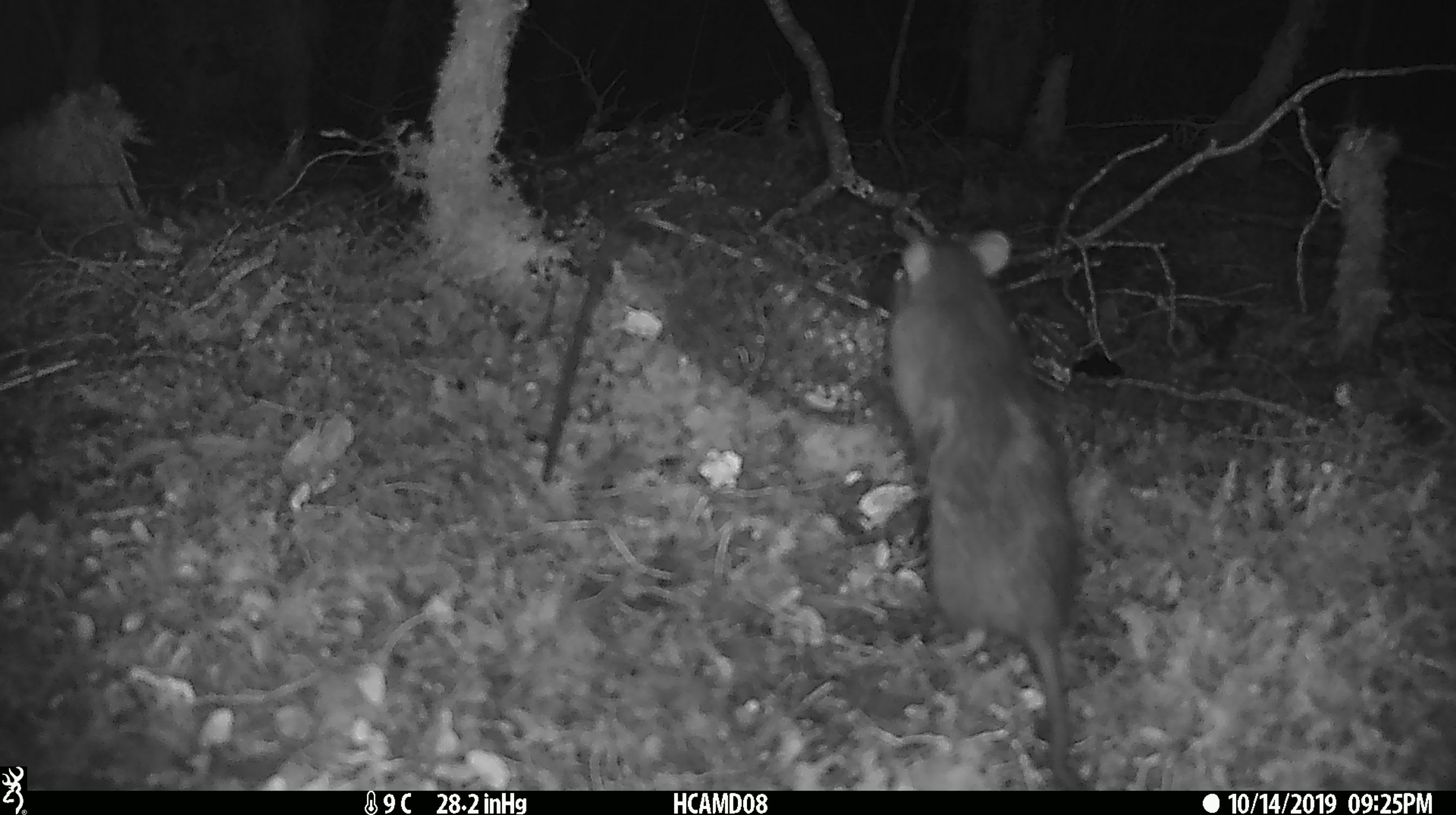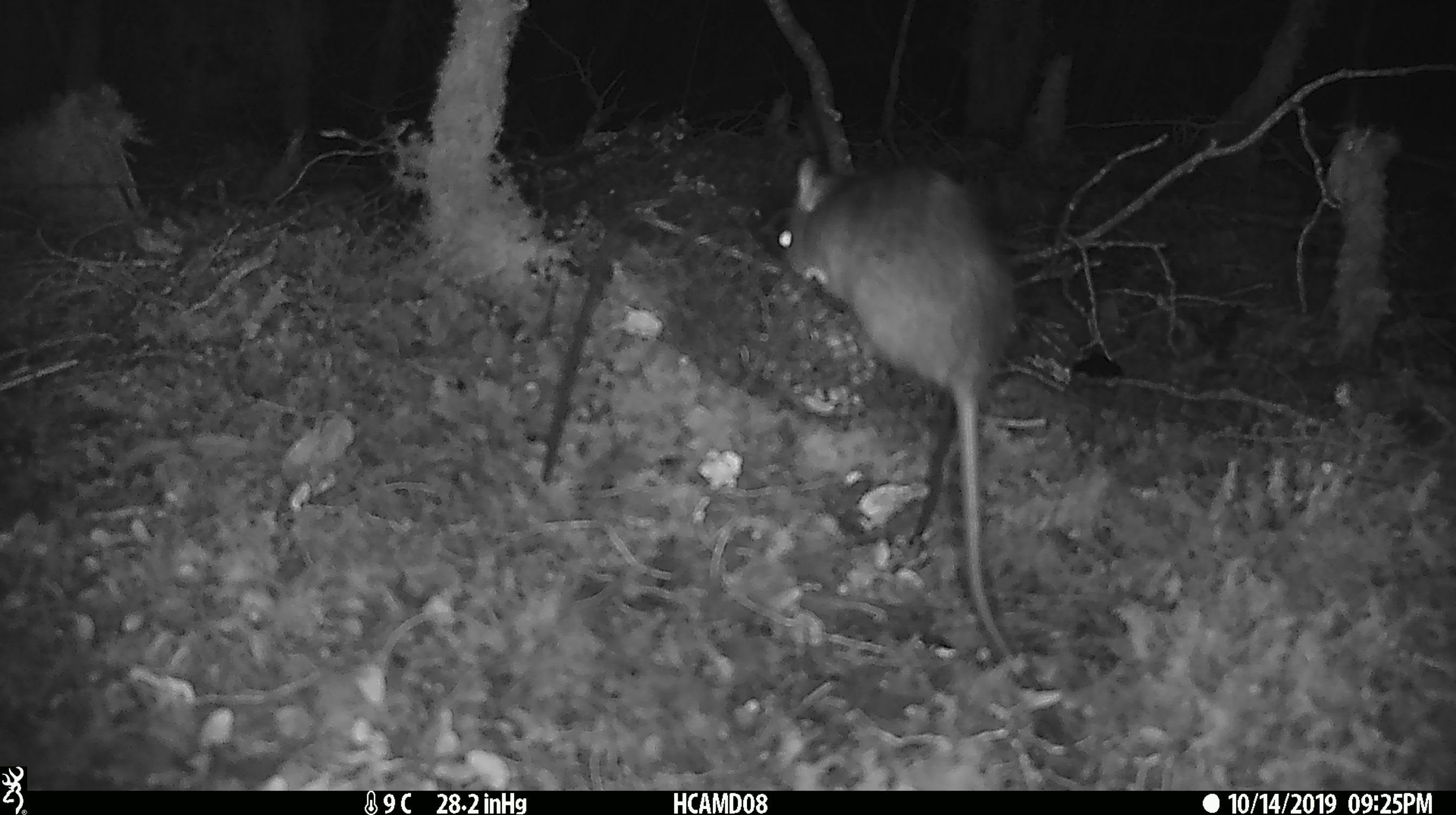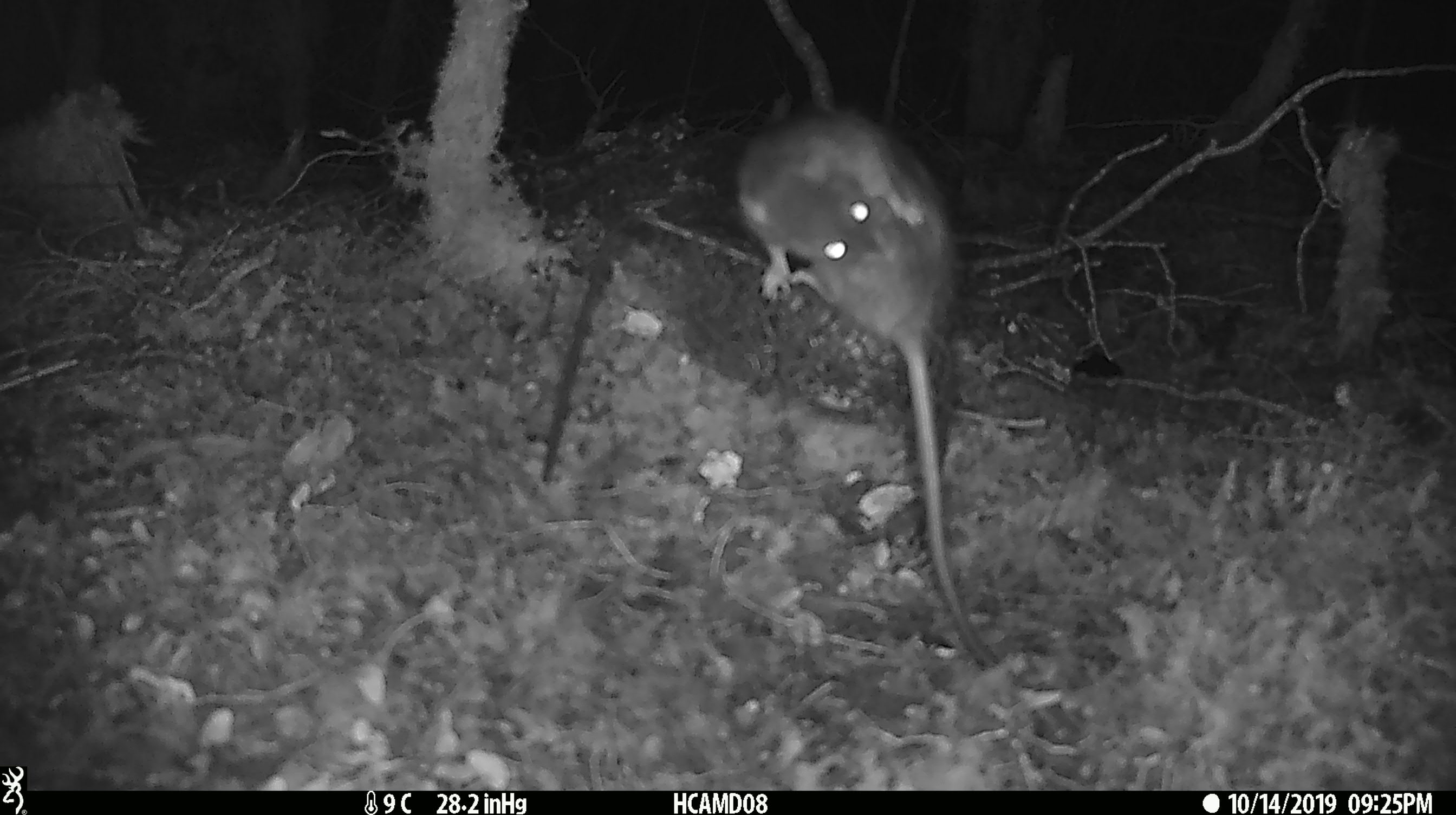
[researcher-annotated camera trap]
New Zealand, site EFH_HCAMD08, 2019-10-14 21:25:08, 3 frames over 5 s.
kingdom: Animalia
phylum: Chordata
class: Mammalia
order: Rodentia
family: Muridae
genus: Rattus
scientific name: Rattus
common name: rat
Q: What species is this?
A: Rat (Rattus).